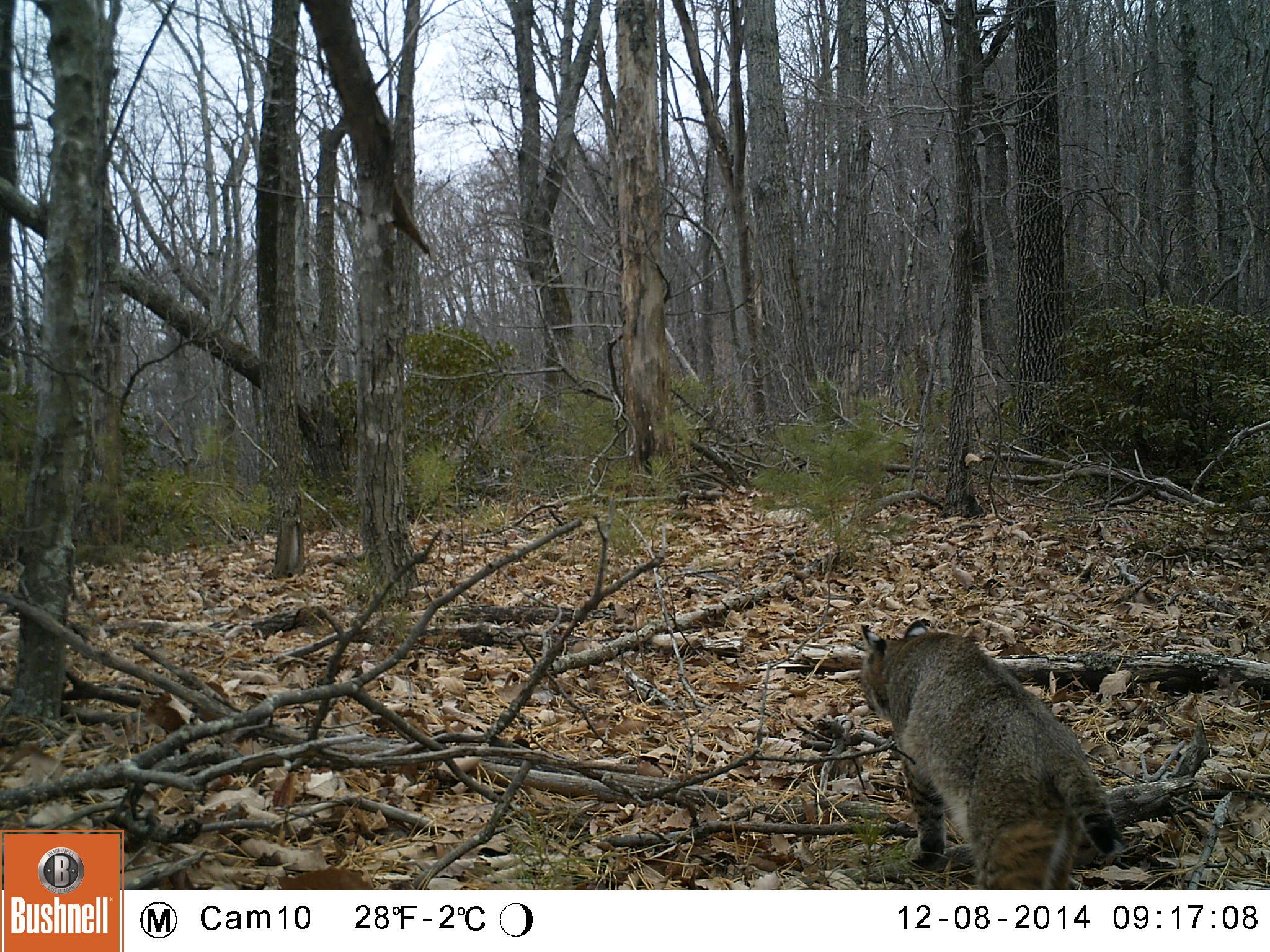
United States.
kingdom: Animalia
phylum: Chordata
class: Mammalia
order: Carnivora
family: Felidae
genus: Lynx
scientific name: Lynx rufus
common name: bobcat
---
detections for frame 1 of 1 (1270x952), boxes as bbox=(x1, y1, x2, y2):
Bobcat: bbox=(842, 622, 1140, 887)